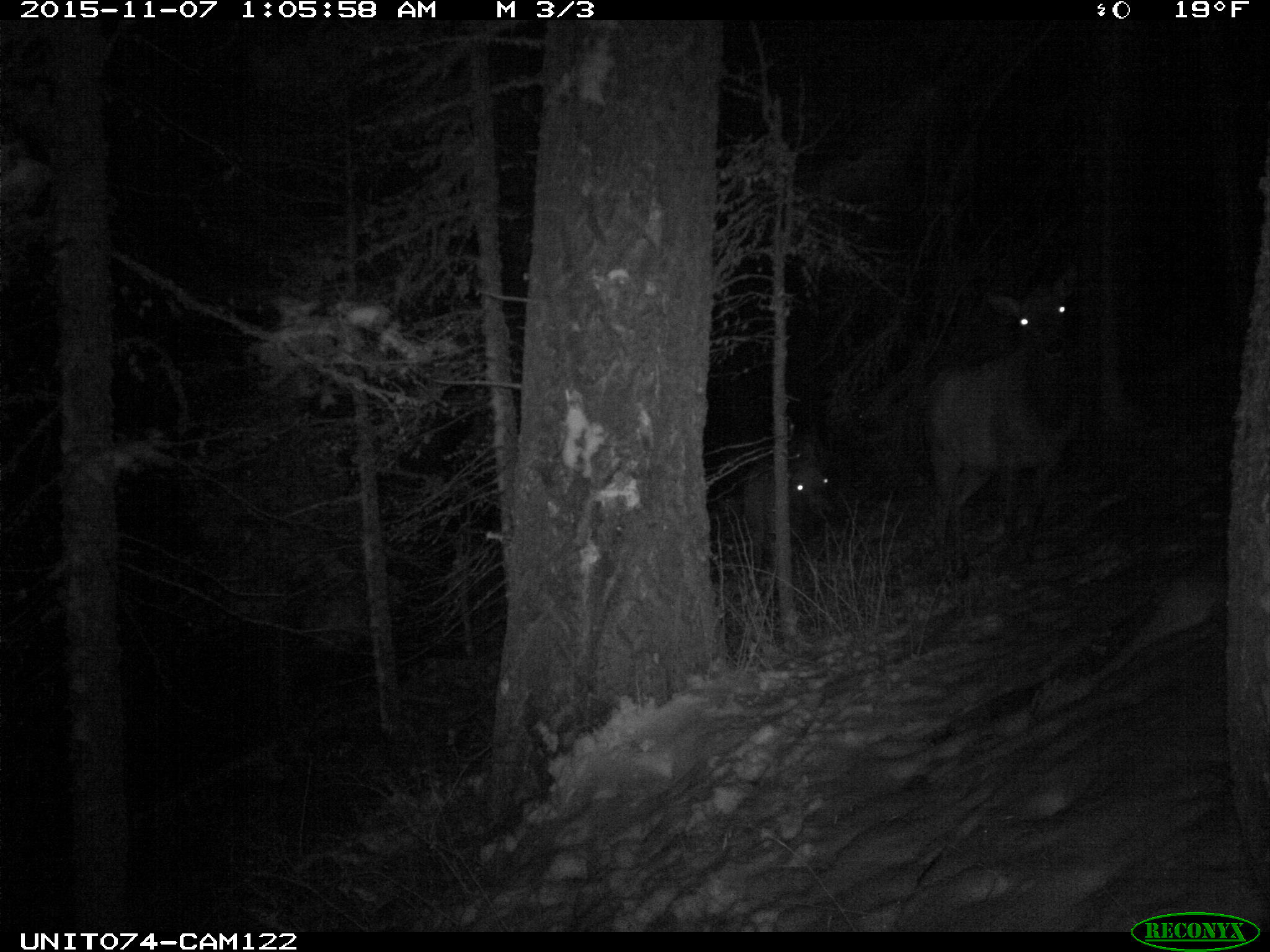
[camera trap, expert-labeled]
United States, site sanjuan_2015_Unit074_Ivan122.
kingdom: Animalia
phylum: Chordata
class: Mammalia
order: Artiodactyla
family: Cervidae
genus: Cervus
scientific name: Cervus elaphus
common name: red deer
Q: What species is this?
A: Cervus elaphus (red deer).